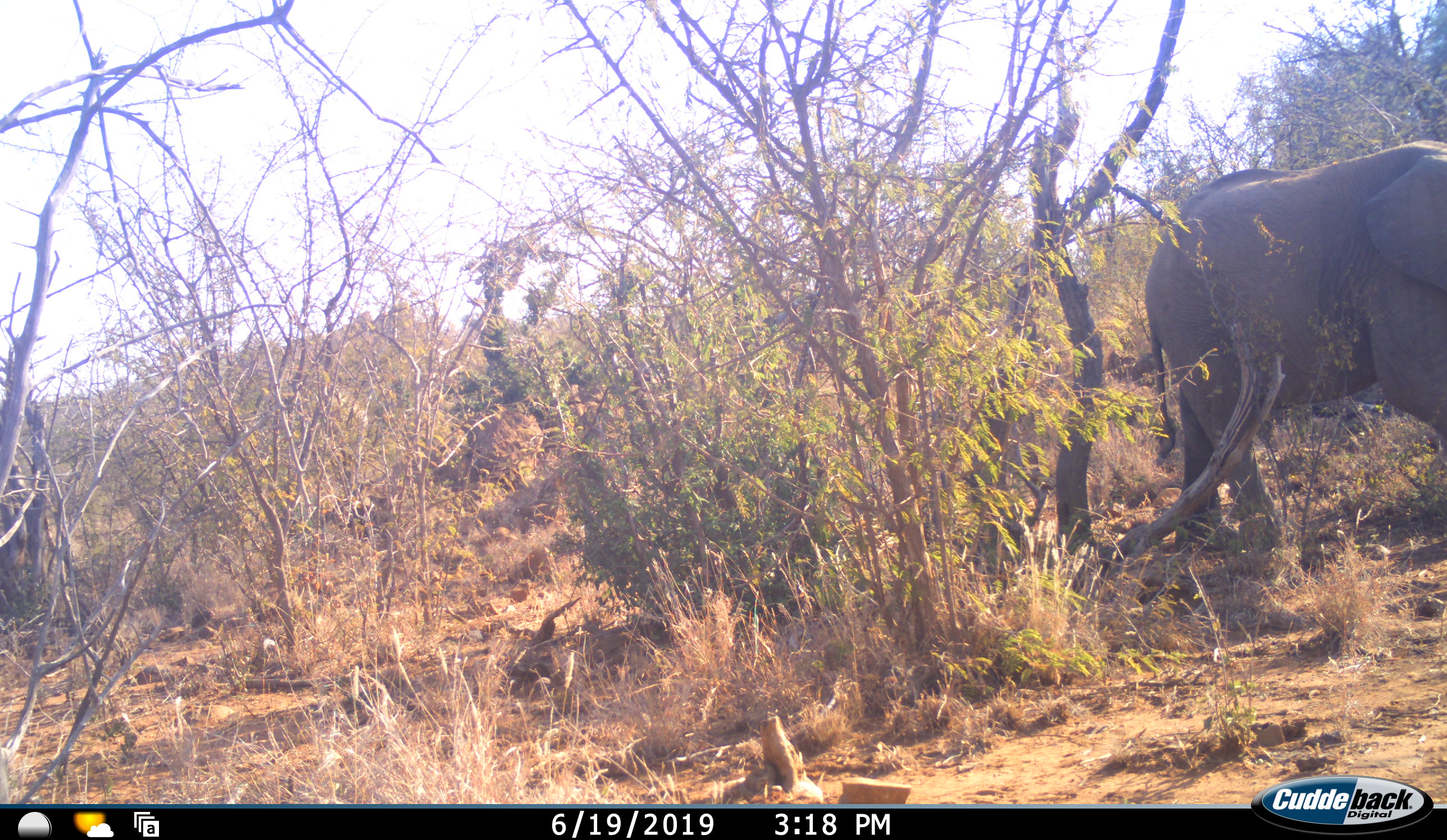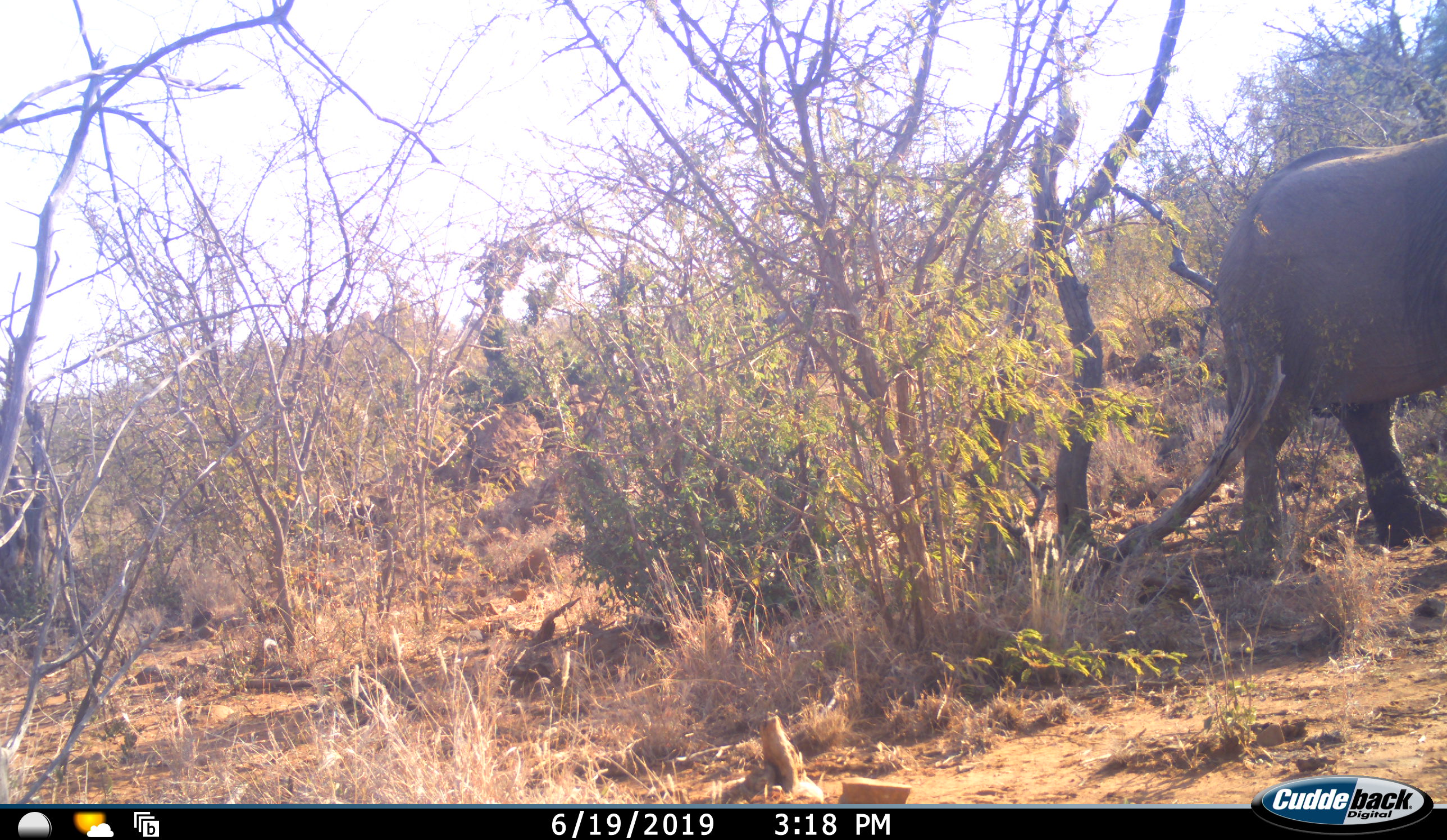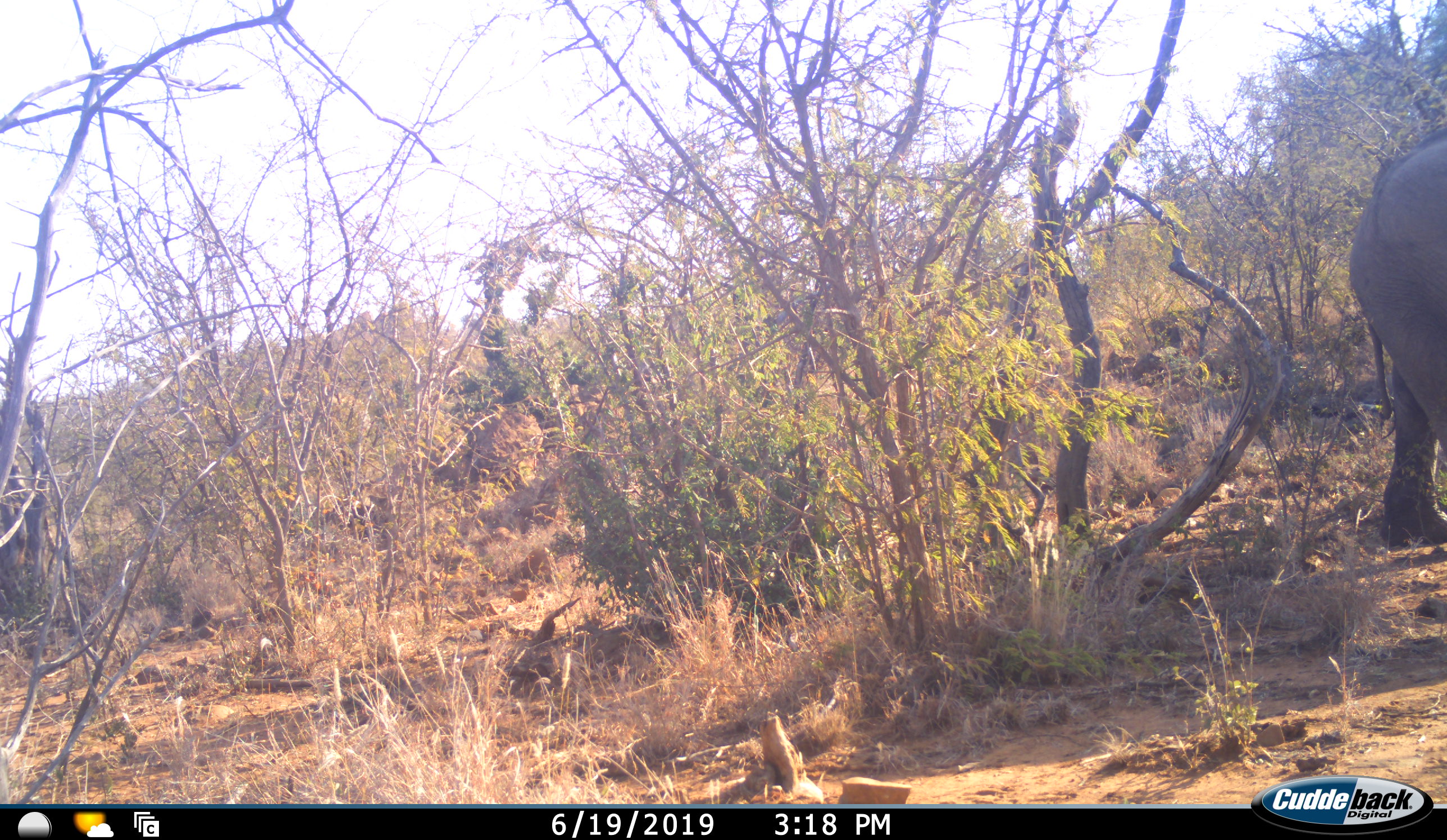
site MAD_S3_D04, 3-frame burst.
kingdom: Animalia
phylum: Chordata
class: Mammalia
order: Proboscidea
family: Elephantidae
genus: Loxodonta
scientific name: Loxodonta africana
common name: african bush elephant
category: elephant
Elephant (african bush elephant) (Loxodonta africana), count 1. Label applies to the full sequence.